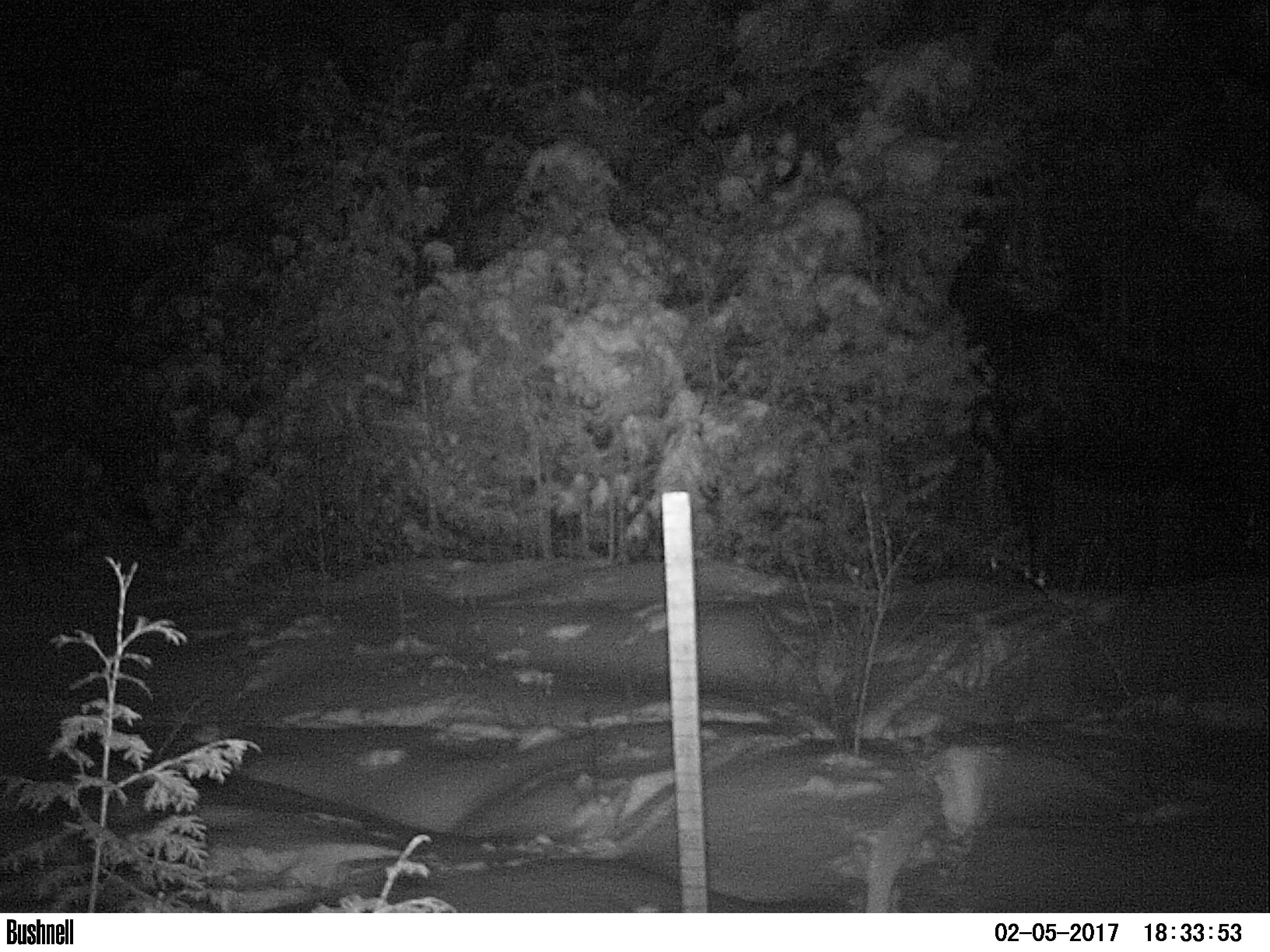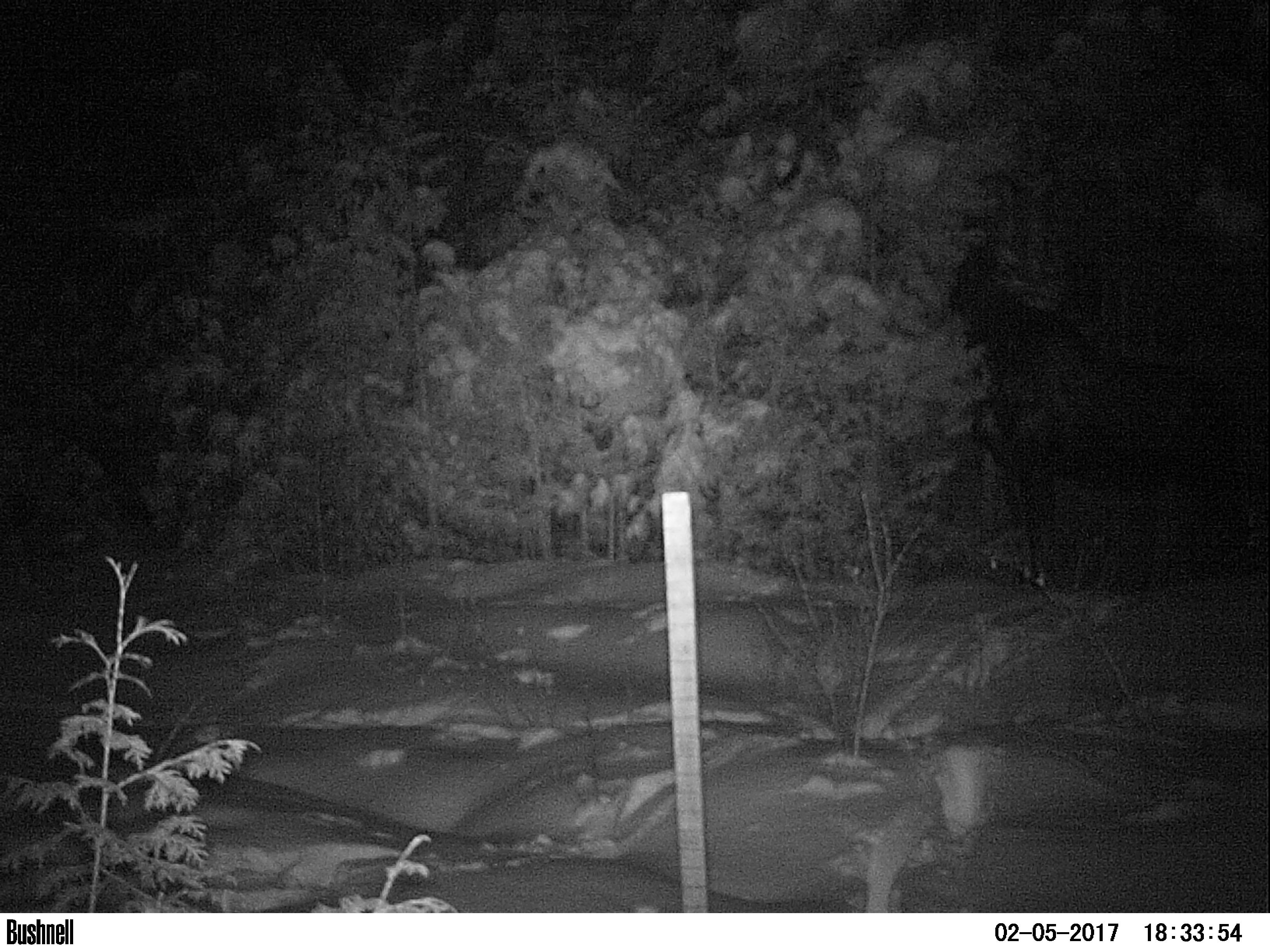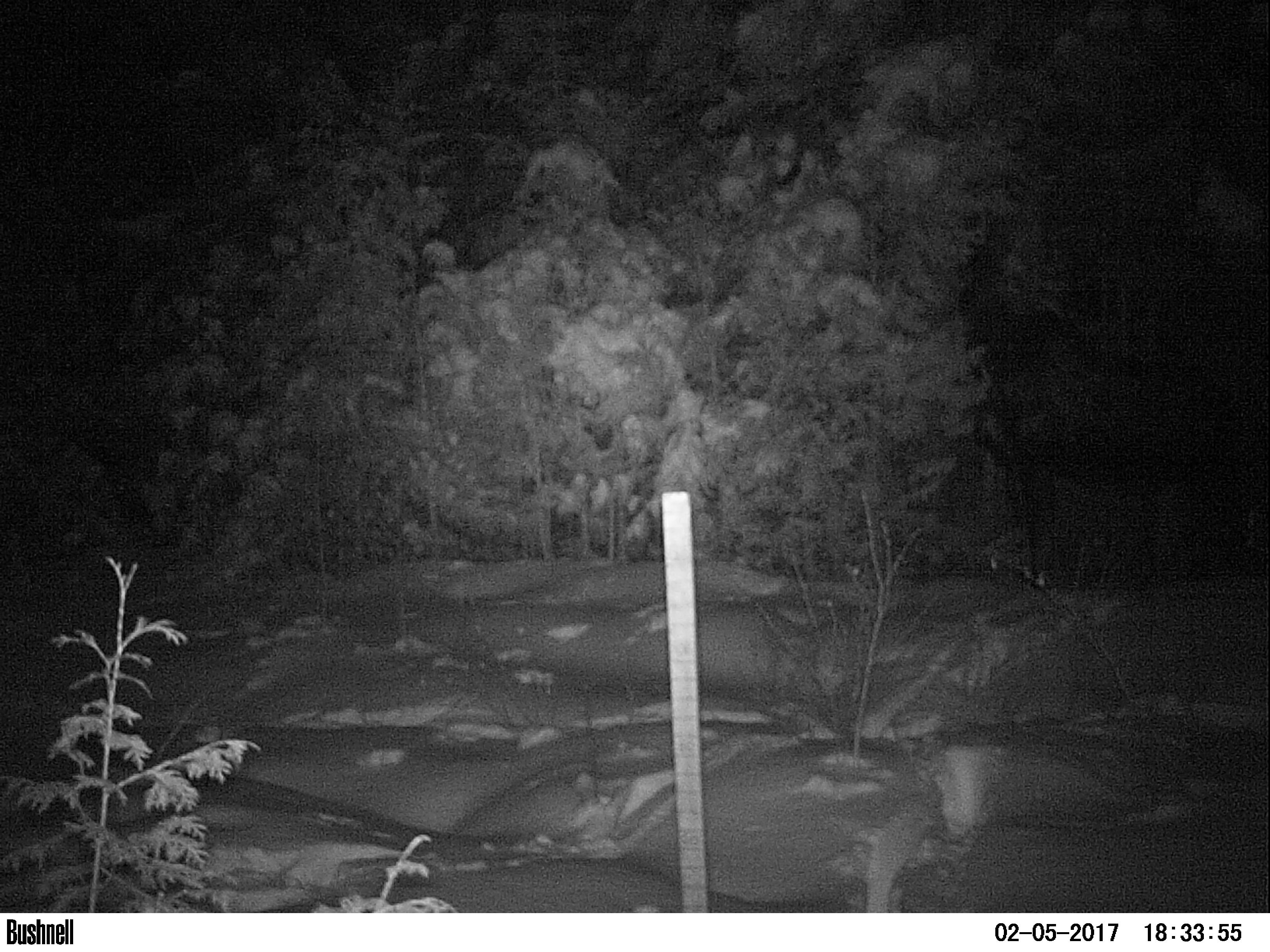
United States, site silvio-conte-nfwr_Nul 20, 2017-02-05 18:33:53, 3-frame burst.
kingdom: Animalia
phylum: Chordata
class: Mammalia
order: Artiodactyla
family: Cervidae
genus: Alces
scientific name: Alces alces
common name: moose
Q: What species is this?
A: Moose (Alces alces).